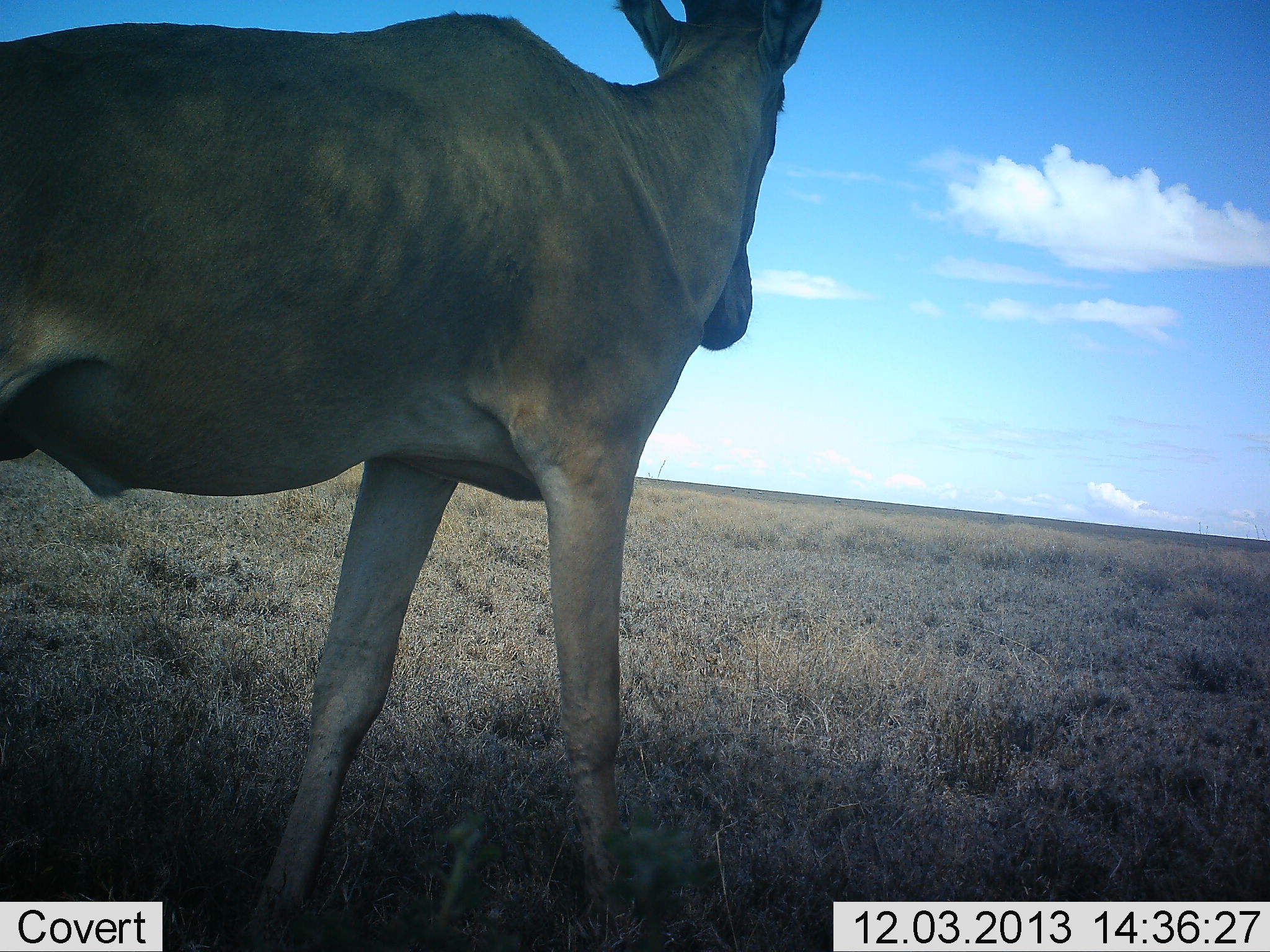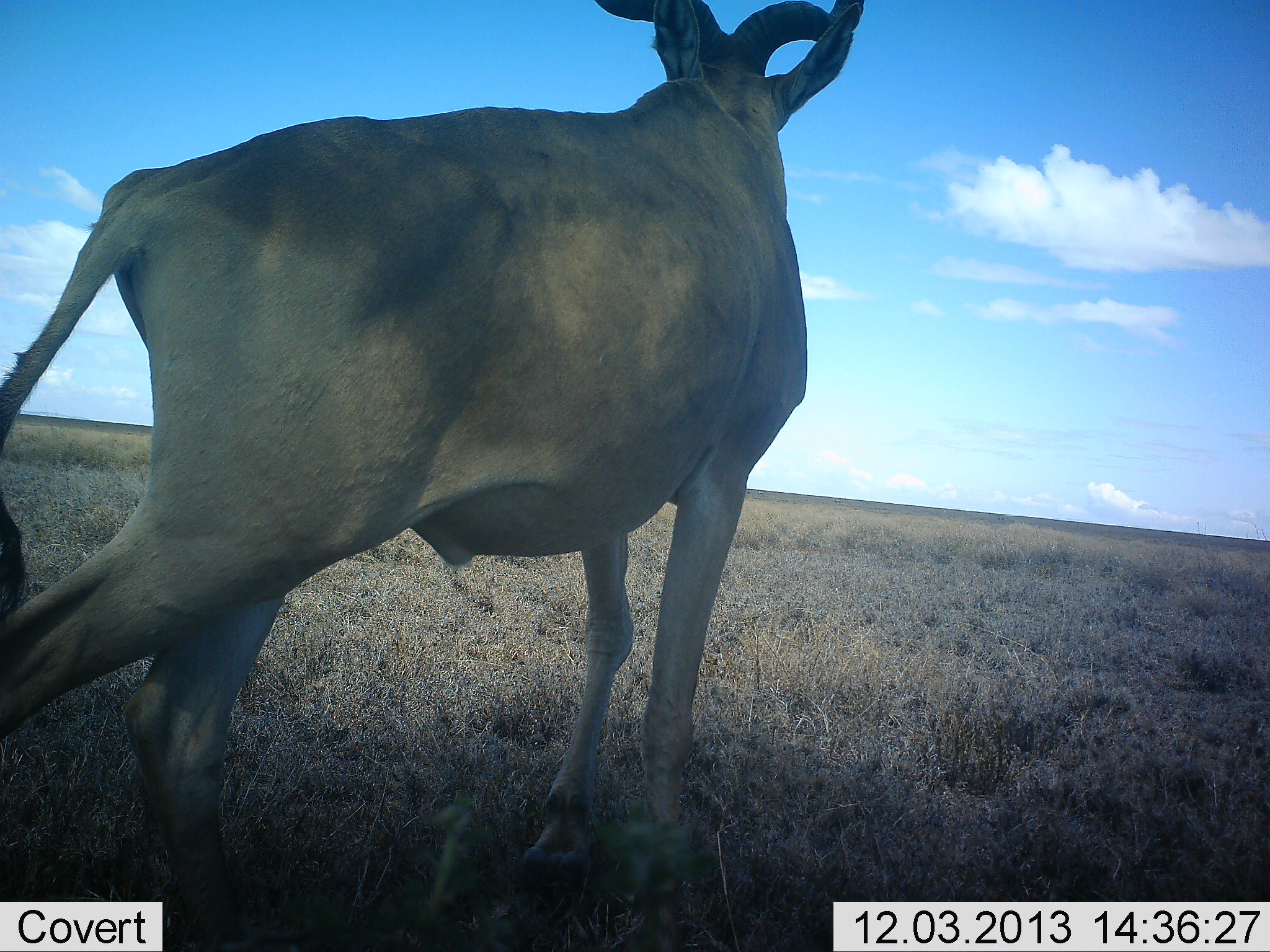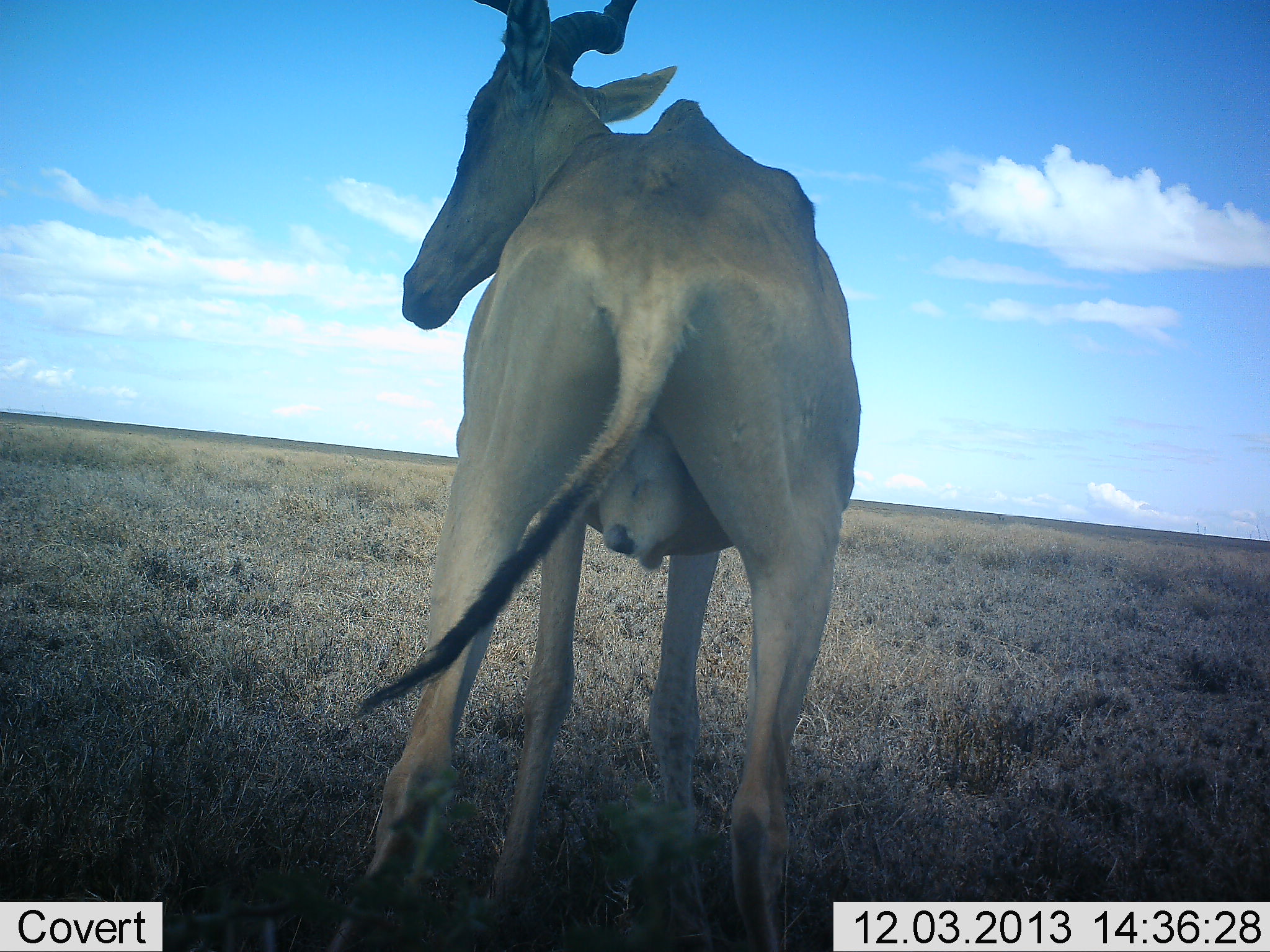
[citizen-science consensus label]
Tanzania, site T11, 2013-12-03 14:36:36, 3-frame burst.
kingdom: Animalia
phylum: Chordata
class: Mammalia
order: Artiodactyla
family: Bovidae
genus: Alcelaphus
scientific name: Alcelaphus buselaphus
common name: hartebeest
Hartebeest (Alcelaphus buselaphus), count 1. Behavior (volunteer vote fractions): standing 40%, resting 0%, moving 80%, interacting 0%. Young present (vote fraction): 0%. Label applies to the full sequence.